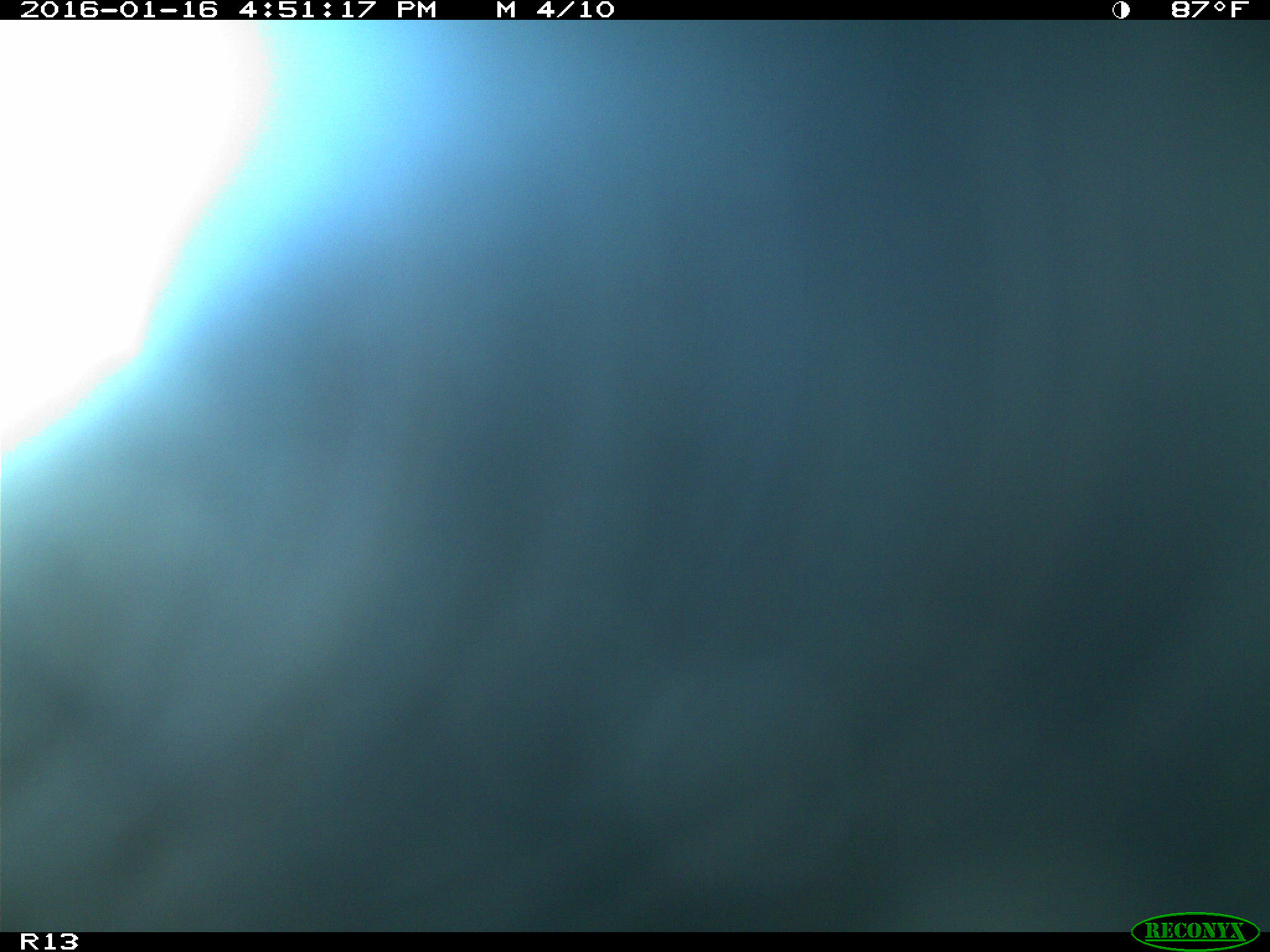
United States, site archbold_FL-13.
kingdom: Animalia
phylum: Chordata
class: Mammalia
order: Artiodactyla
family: Bovidae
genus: Bos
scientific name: Bos taurus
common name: domestic cow